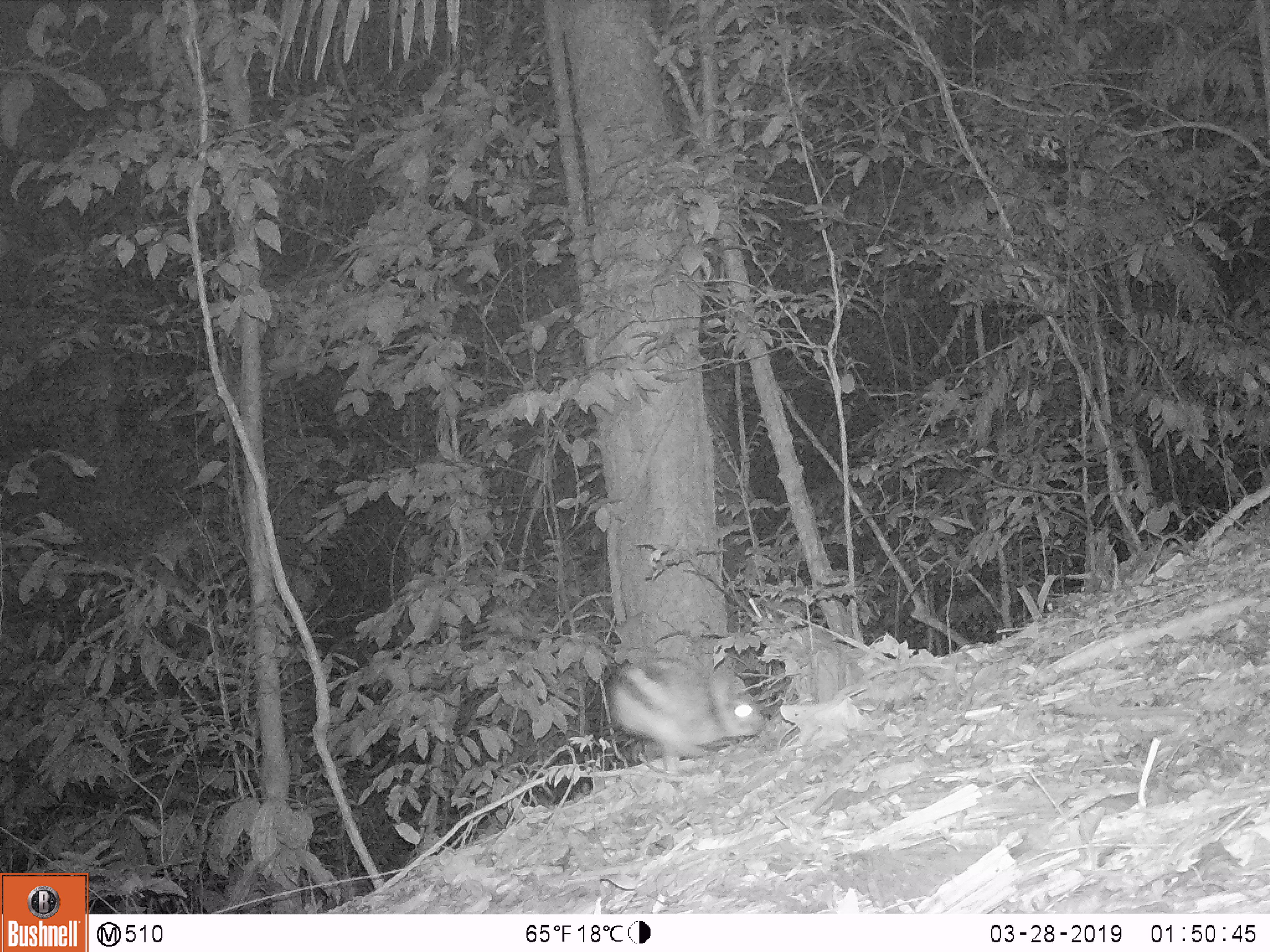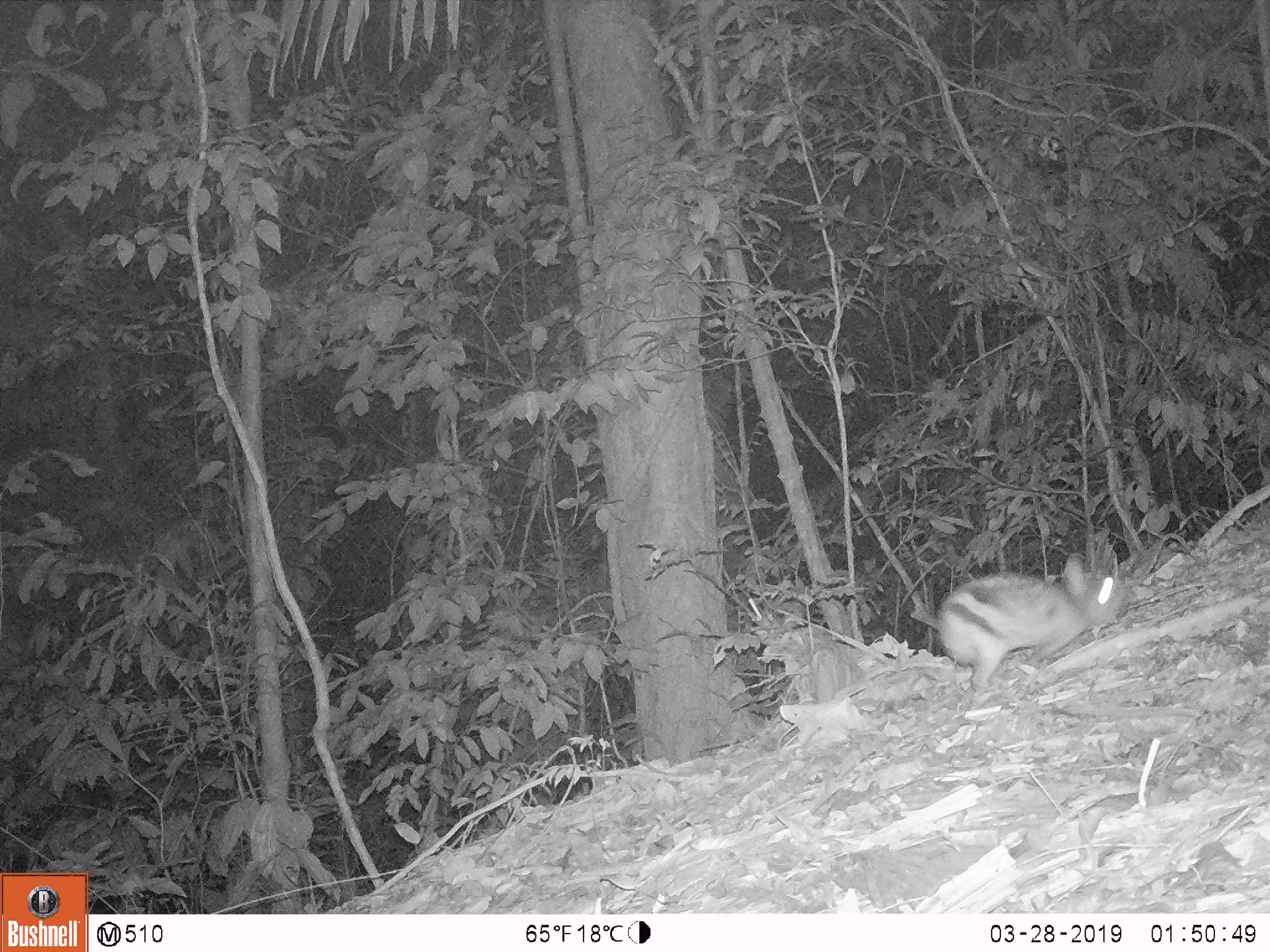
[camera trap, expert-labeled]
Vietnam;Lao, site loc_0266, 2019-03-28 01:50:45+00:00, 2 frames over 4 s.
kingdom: Animalia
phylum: Chordata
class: Mammalia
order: Lagomorpha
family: Leporidae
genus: Nesolagus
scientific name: Nesolagus timminsi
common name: annamite striped rabbit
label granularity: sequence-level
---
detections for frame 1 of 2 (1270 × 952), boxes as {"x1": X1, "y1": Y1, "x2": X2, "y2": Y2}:
annamite striped rabbit: {"x1": 611, "y1": 659, "x2": 760, "y2": 770}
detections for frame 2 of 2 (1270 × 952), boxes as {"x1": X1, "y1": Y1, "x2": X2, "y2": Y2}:
annamite striped rabbit: {"x1": 934, "y1": 553, "x2": 1126, "y2": 690}